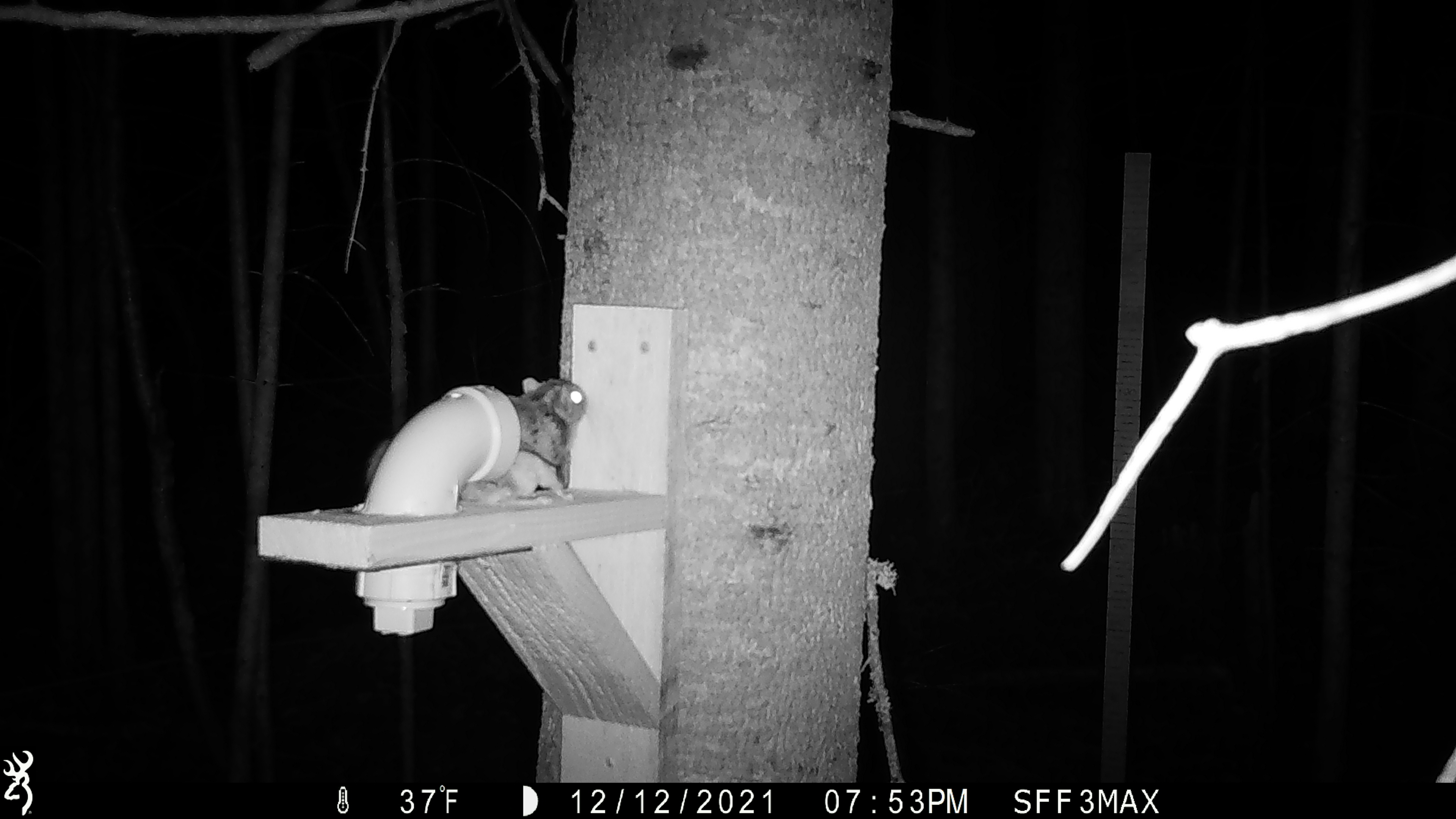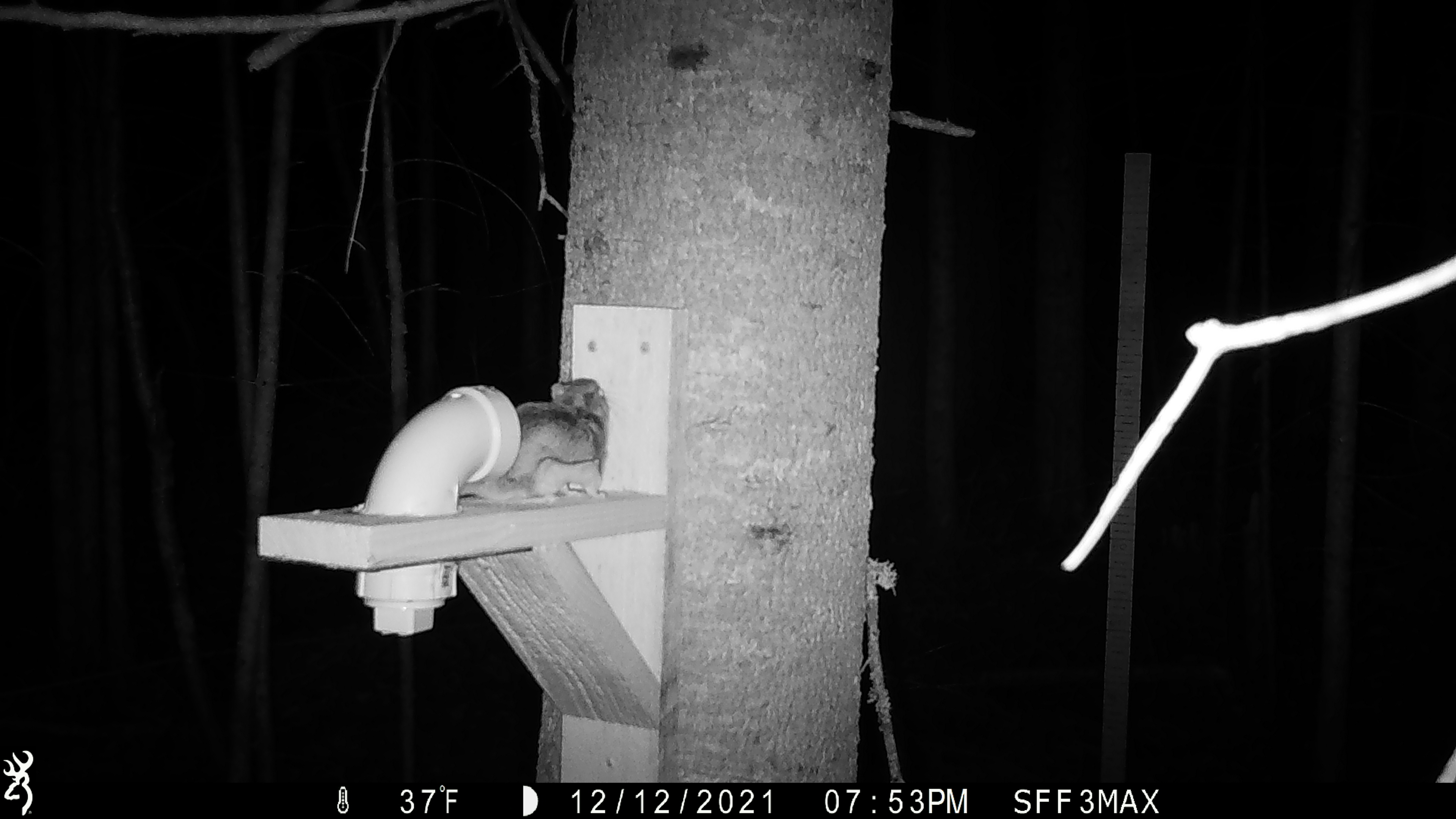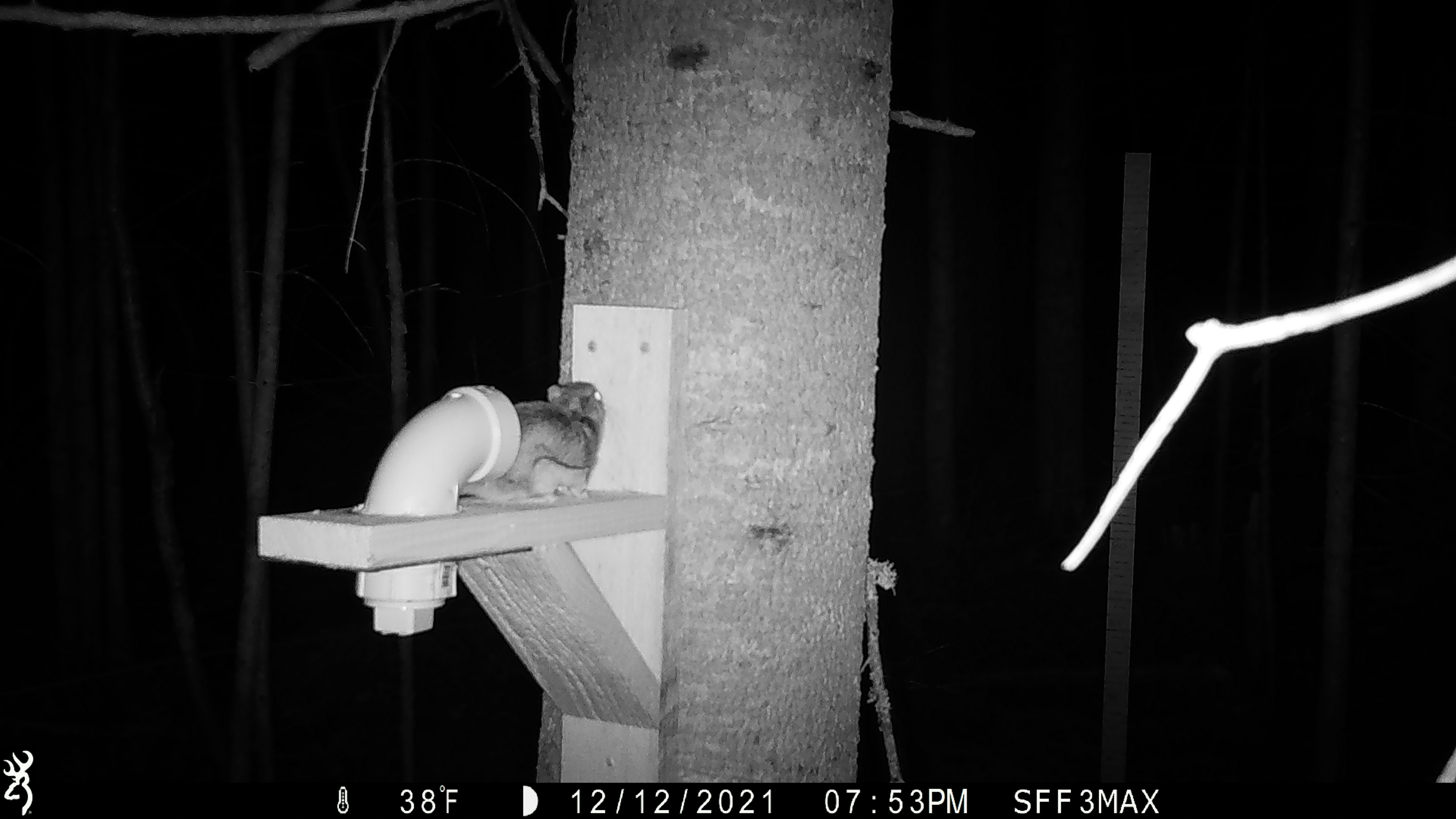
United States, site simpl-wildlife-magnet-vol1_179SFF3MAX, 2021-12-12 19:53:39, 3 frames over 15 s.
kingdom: Animalia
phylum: Chordata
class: Mammalia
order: Rodentia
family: Sciuridae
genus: Glaucomys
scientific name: Glaucomys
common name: flying squirrel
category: flying squirrel sp.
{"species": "flying squirrel sp. (flying squirrel) (Glaucomys)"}